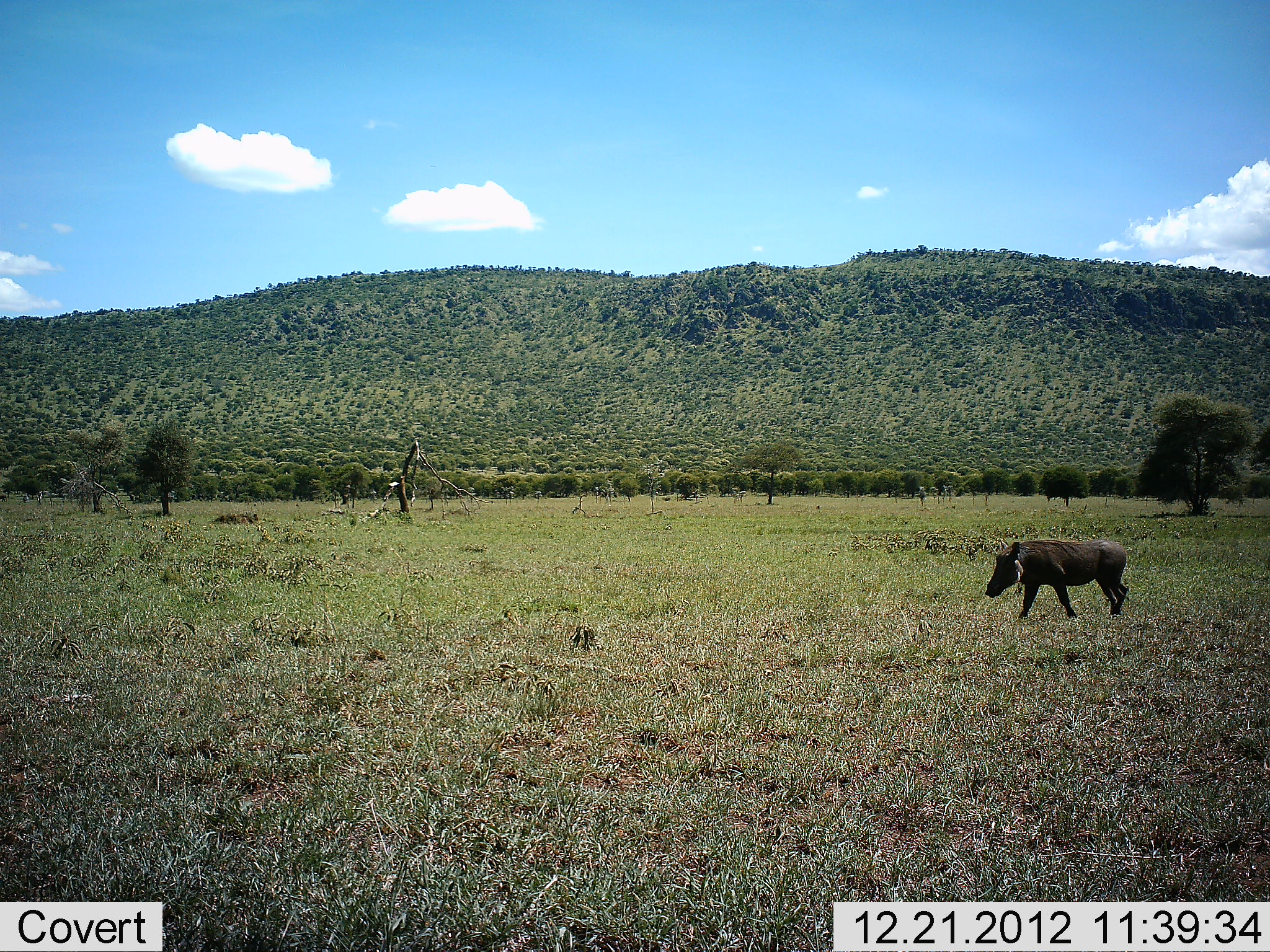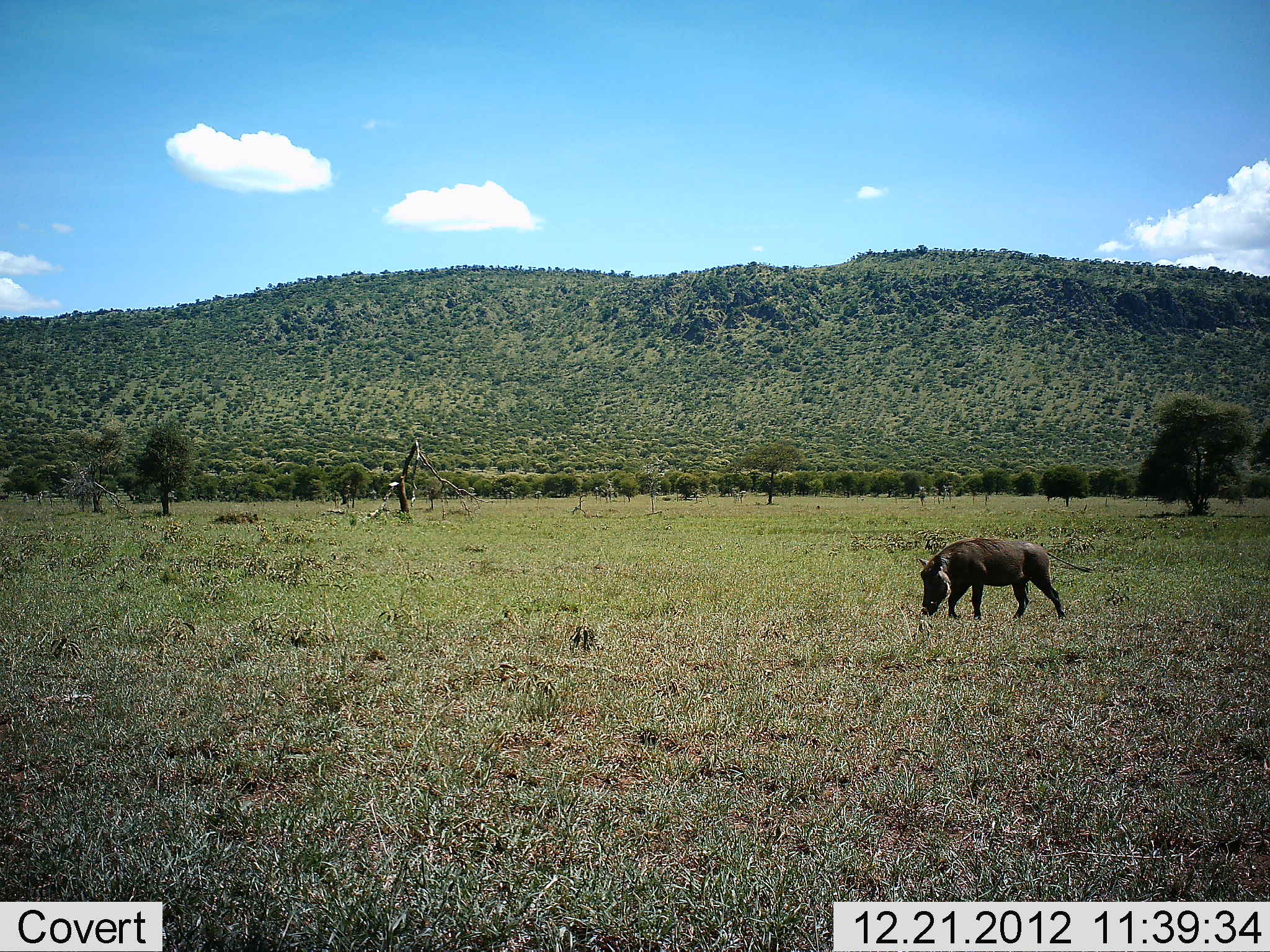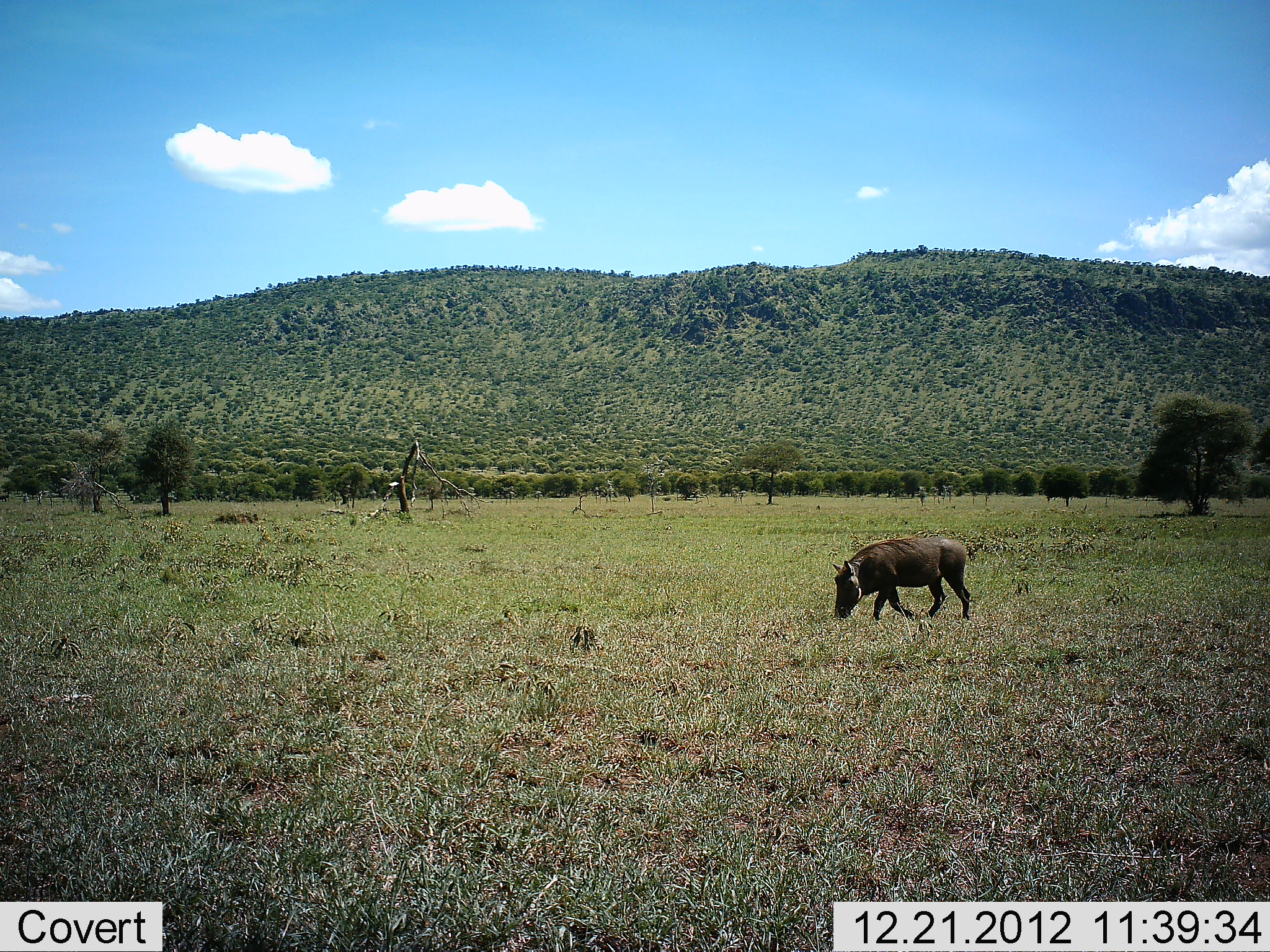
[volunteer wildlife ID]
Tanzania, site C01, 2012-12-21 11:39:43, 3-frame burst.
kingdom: Animalia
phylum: Chordata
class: Mammalia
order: Artiodactyla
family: Suidae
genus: Phacochoerus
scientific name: Phacochoerus africanus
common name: warthog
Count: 1.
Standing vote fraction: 4%.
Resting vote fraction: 0%.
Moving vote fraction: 92%.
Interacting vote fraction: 0%.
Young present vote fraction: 0%.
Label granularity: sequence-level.